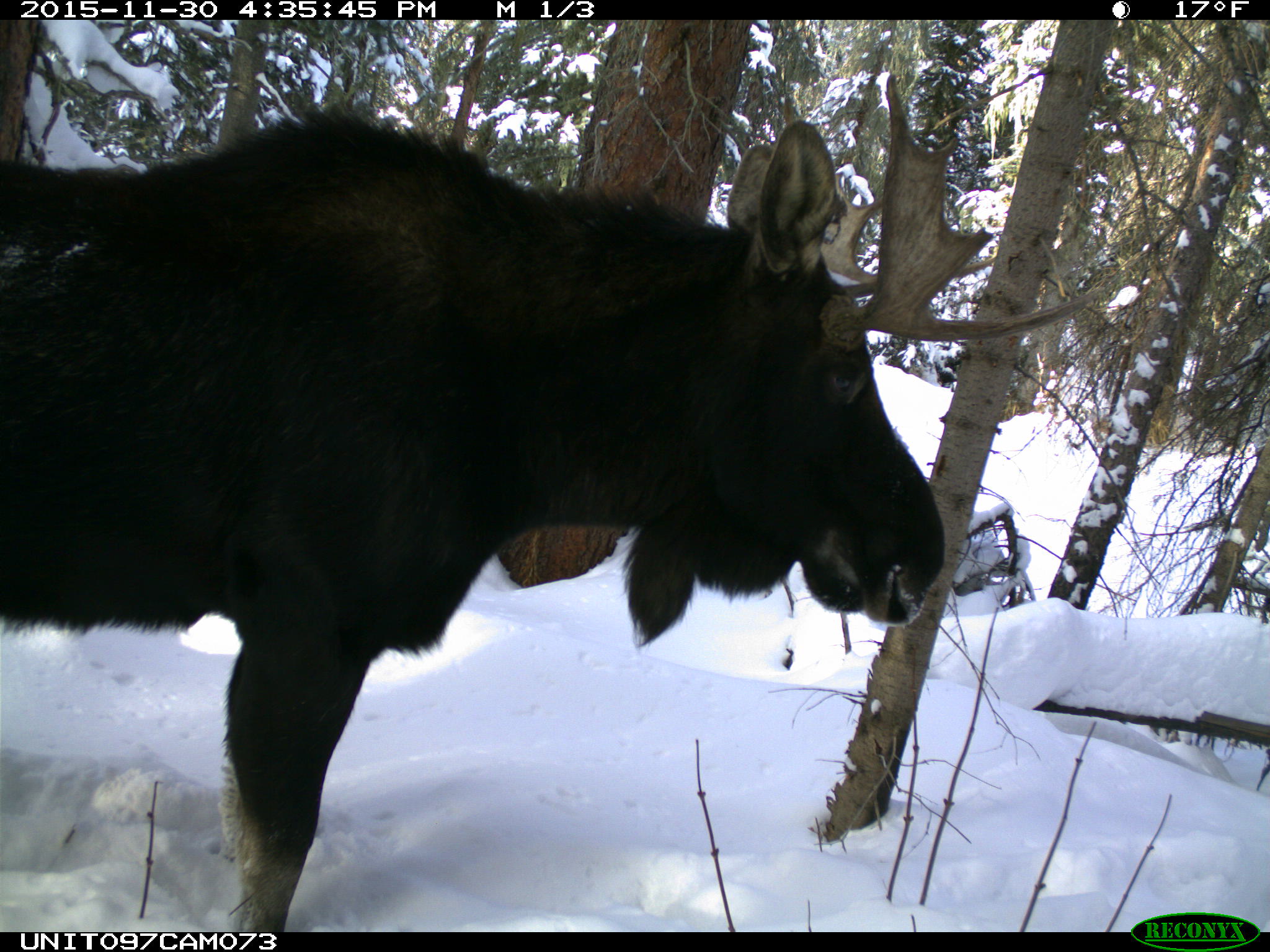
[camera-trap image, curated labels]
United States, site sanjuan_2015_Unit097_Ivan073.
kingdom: Animalia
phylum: Chordata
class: Mammalia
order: Artiodactyla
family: Cervidae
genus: Alces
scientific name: Alces alces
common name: moose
Alces alces (moose).